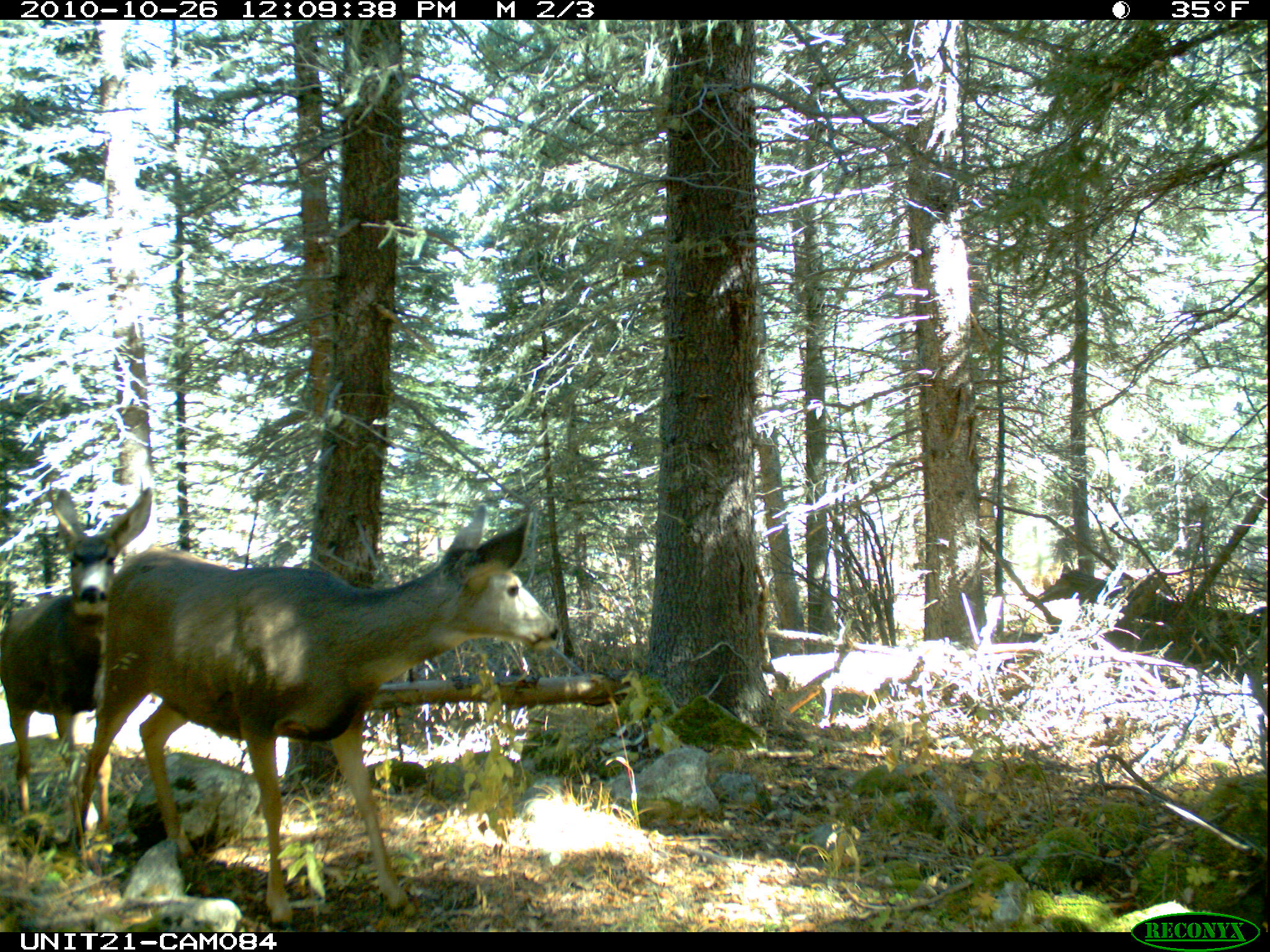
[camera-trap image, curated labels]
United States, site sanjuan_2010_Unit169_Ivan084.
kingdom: Animalia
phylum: Chordata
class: Mammalia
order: Artiodactyla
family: Cervidae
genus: Odocoileus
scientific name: Odocoileus hemionus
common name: mule deer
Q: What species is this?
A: Odocoileus hemionus (mule deer).